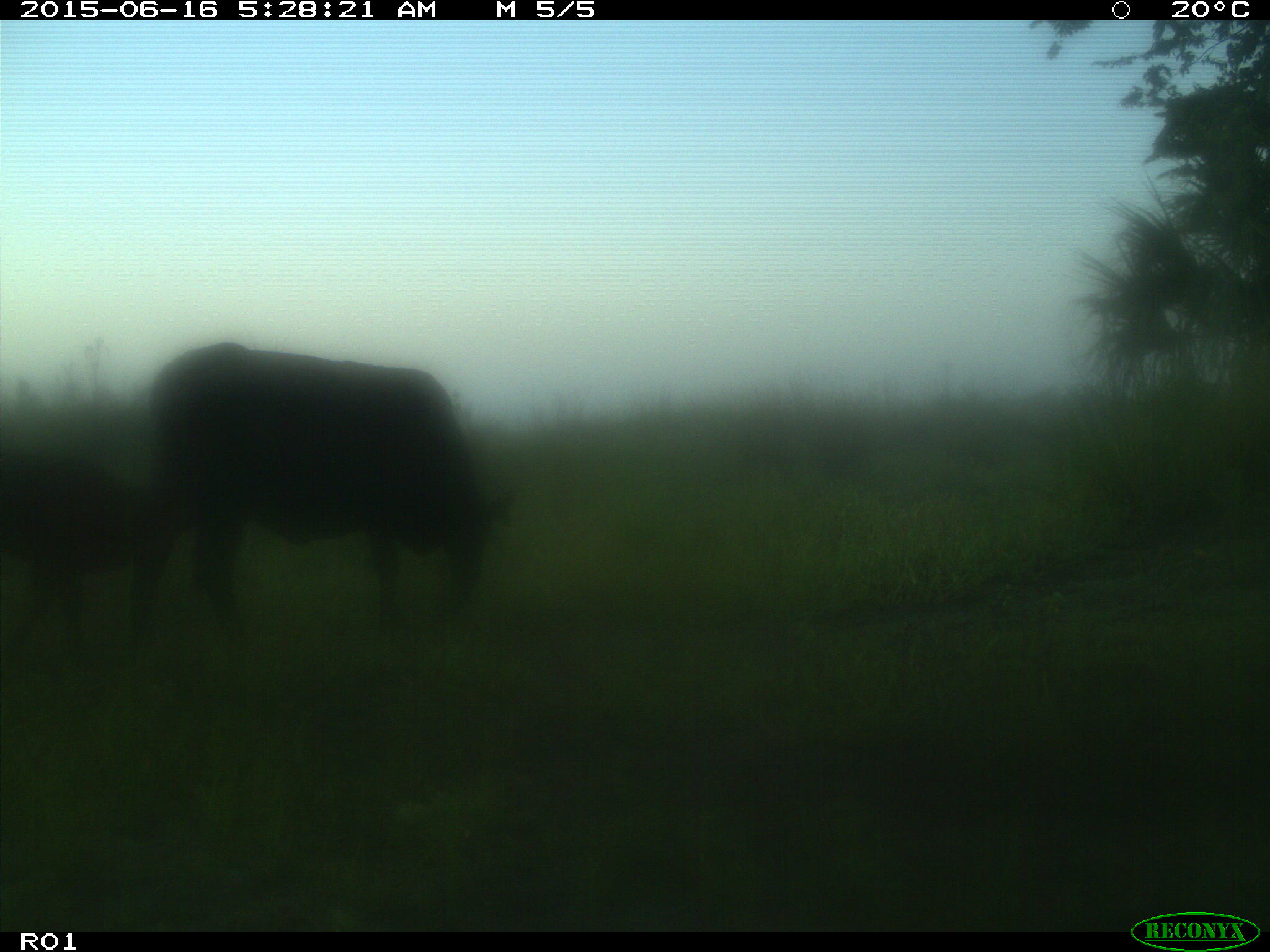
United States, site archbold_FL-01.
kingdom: Animalia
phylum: Chordata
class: Mammalia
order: Artiodactyla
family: Bovidae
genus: Bos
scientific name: Bos taurus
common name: domestic cow